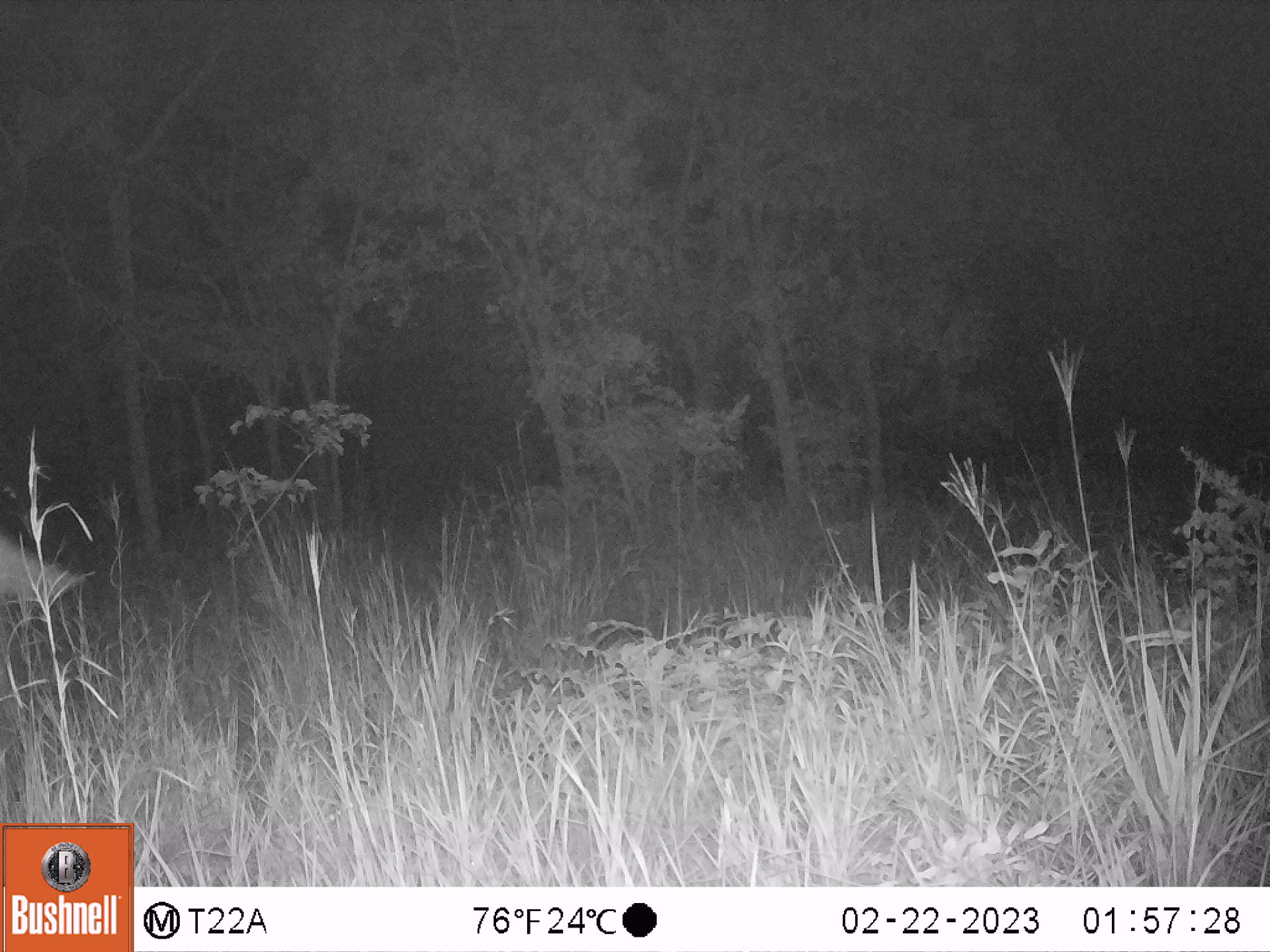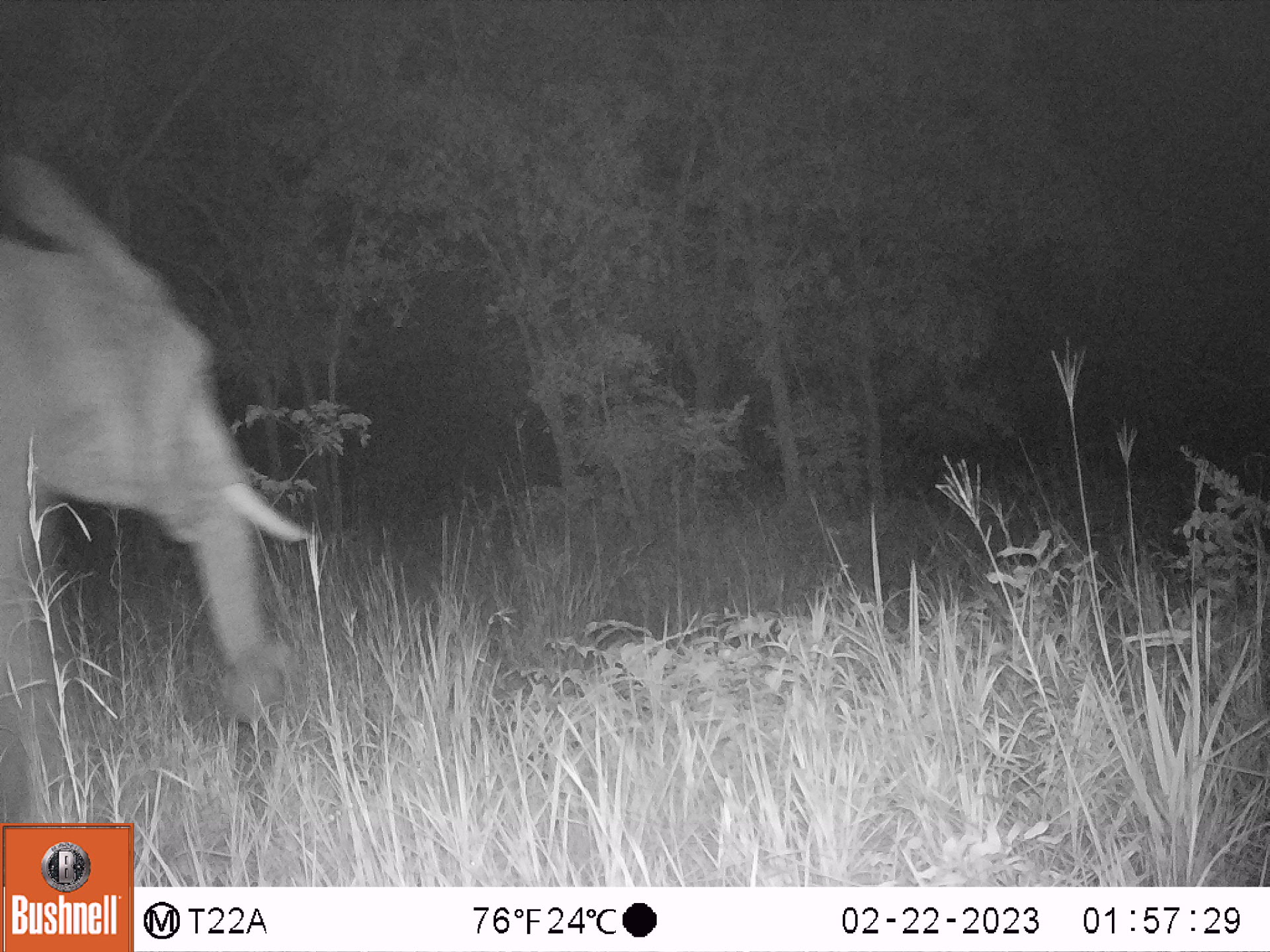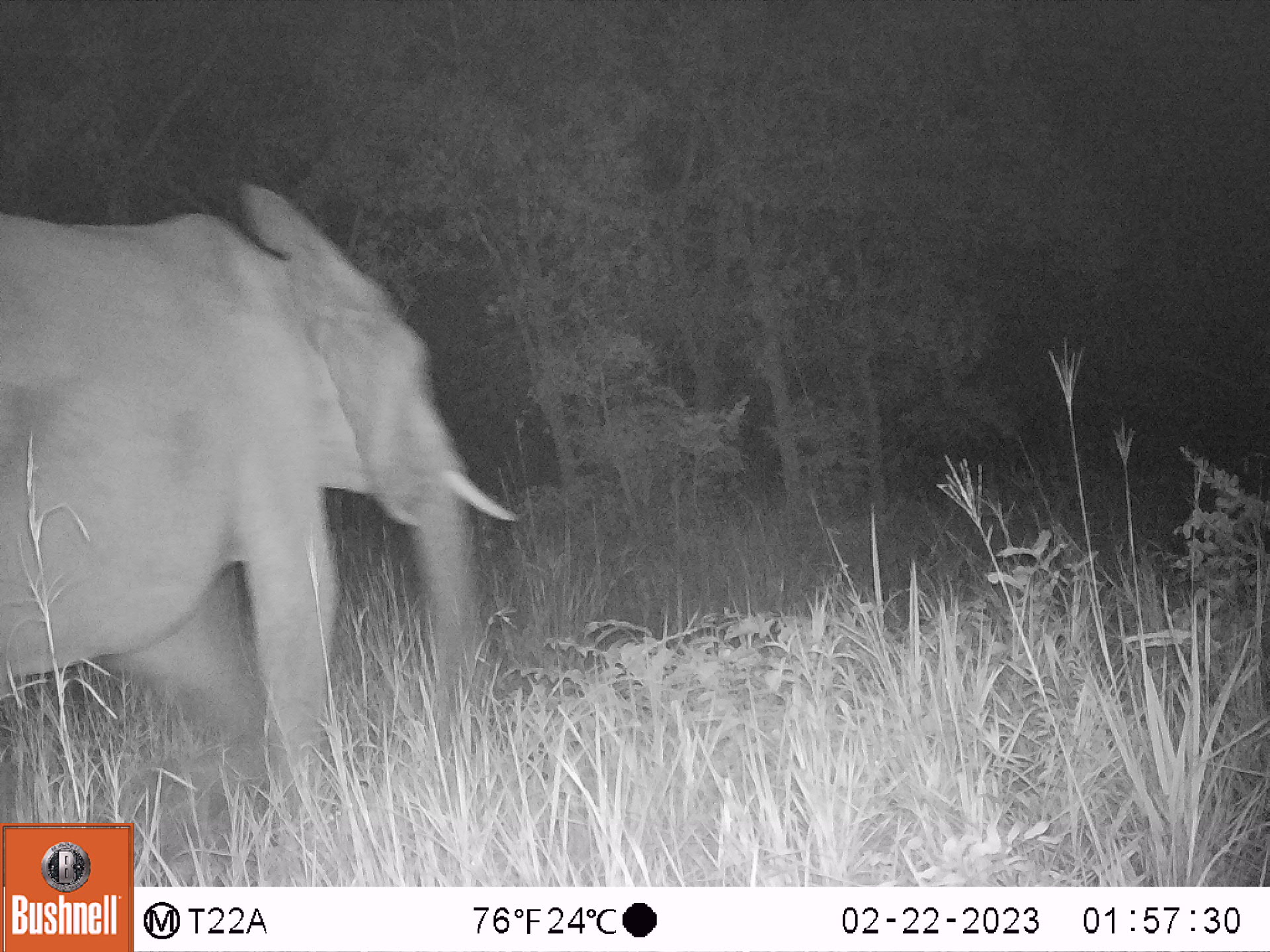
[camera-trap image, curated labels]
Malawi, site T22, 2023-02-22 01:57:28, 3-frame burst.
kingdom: Animalia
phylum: Chordata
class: Mammalia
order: Proboscidea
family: Elephantidae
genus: Loxodonta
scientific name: Loxodonta africana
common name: african savanna elephant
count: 1